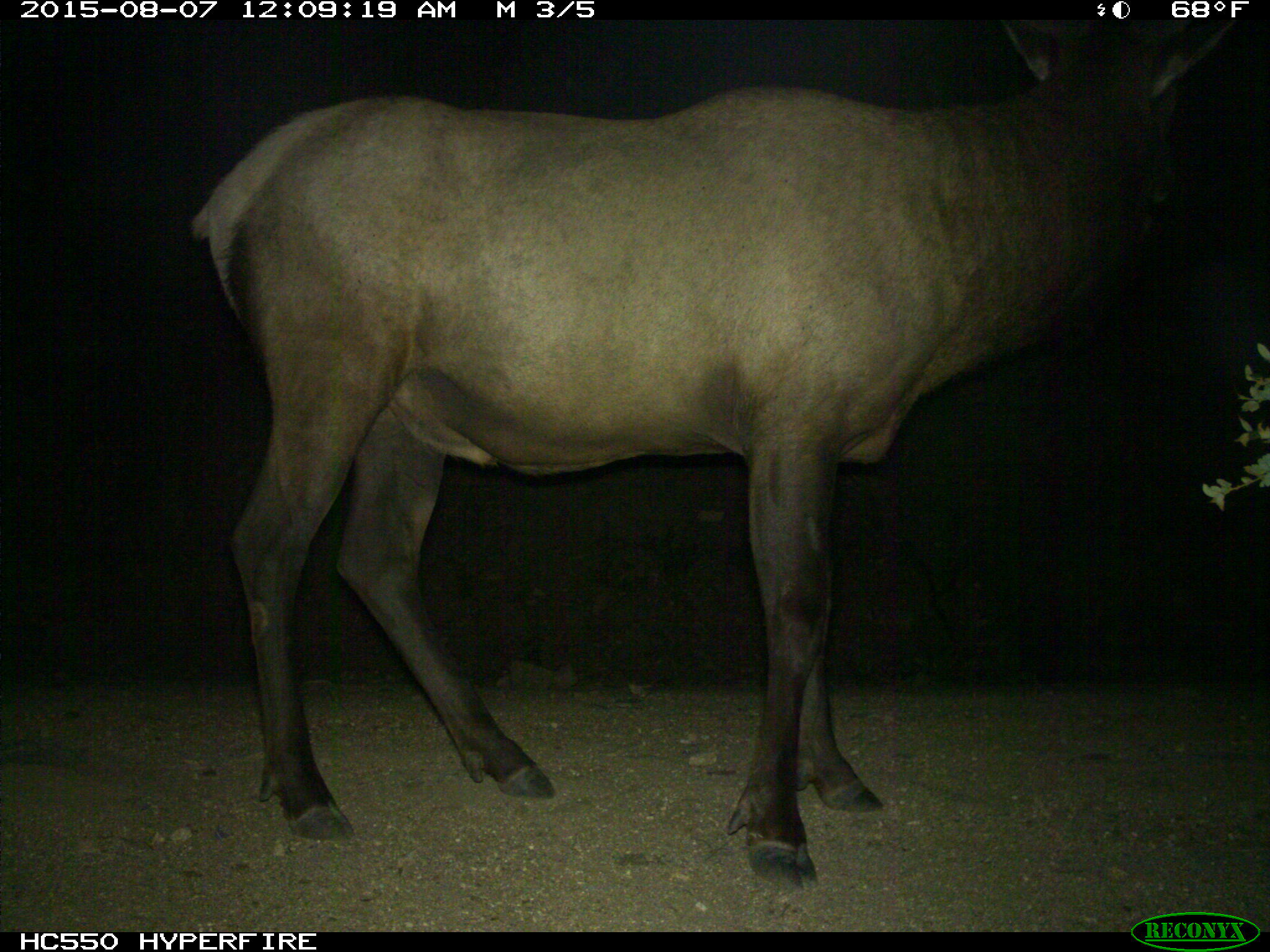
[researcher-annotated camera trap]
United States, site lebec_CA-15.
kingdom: Animalia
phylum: Chordata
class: Mammalia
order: Artiodactyla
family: Cervidae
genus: Cervus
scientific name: Cervus canadensis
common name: elk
Cervus canadensis (elk).